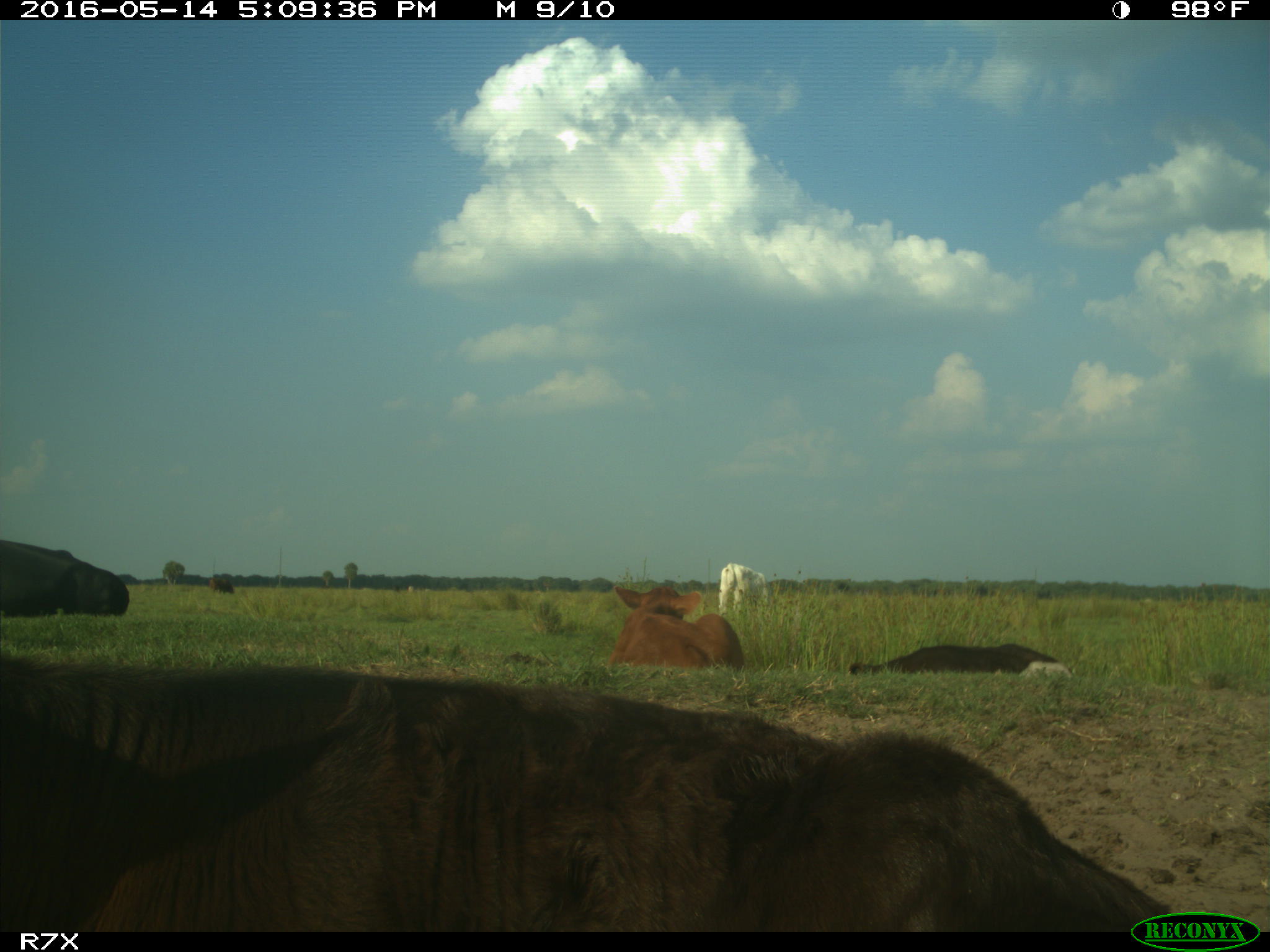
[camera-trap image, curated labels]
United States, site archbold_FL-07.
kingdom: Animalia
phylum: Chordata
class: Mammalia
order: Artiodactyla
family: Bovidae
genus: Bos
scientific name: Bos taurus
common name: domestic cow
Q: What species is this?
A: Bos taurus (domestic cow).